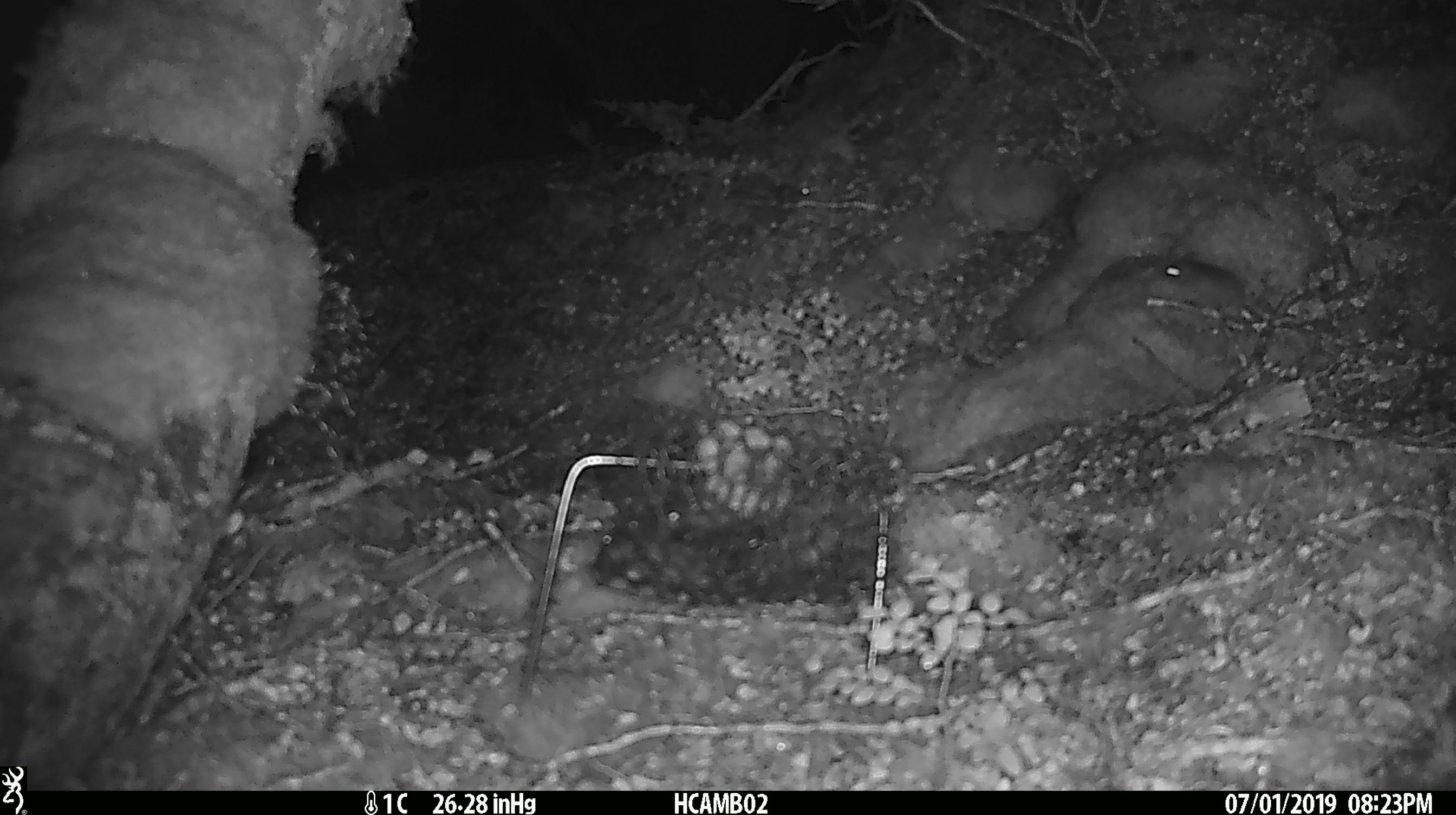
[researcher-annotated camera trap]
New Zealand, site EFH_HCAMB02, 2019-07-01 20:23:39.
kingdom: Animalia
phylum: Chordata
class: Mammalia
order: Rodentia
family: Muridae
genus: Mus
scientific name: Mus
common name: mouse